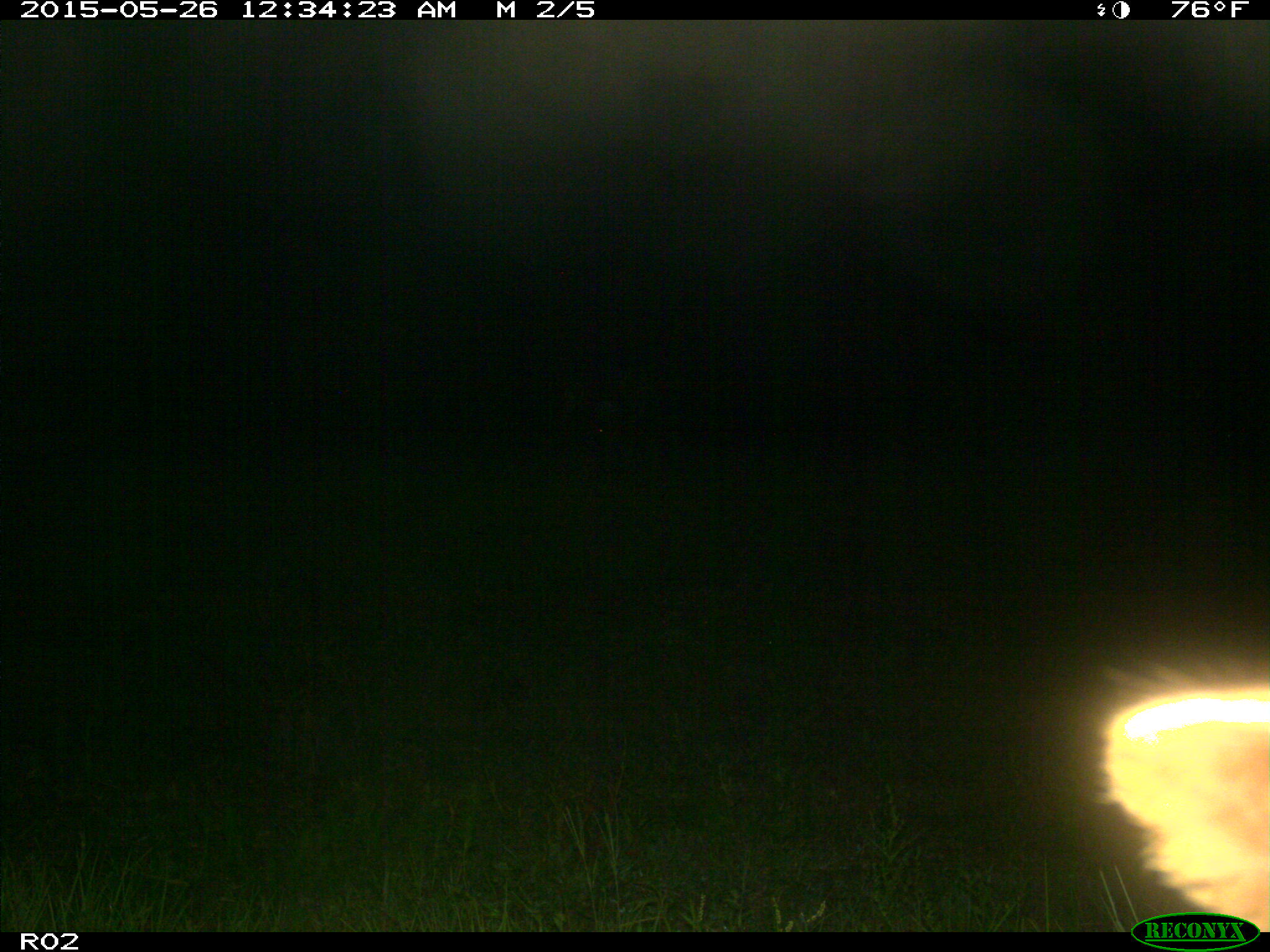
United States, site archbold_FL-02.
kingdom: Animalia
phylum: Chordata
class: Mammalia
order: Artiodactyla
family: Bovidae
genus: Bos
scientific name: Bos taurus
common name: domestic cow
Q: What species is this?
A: Bos taurus (domestic cow).